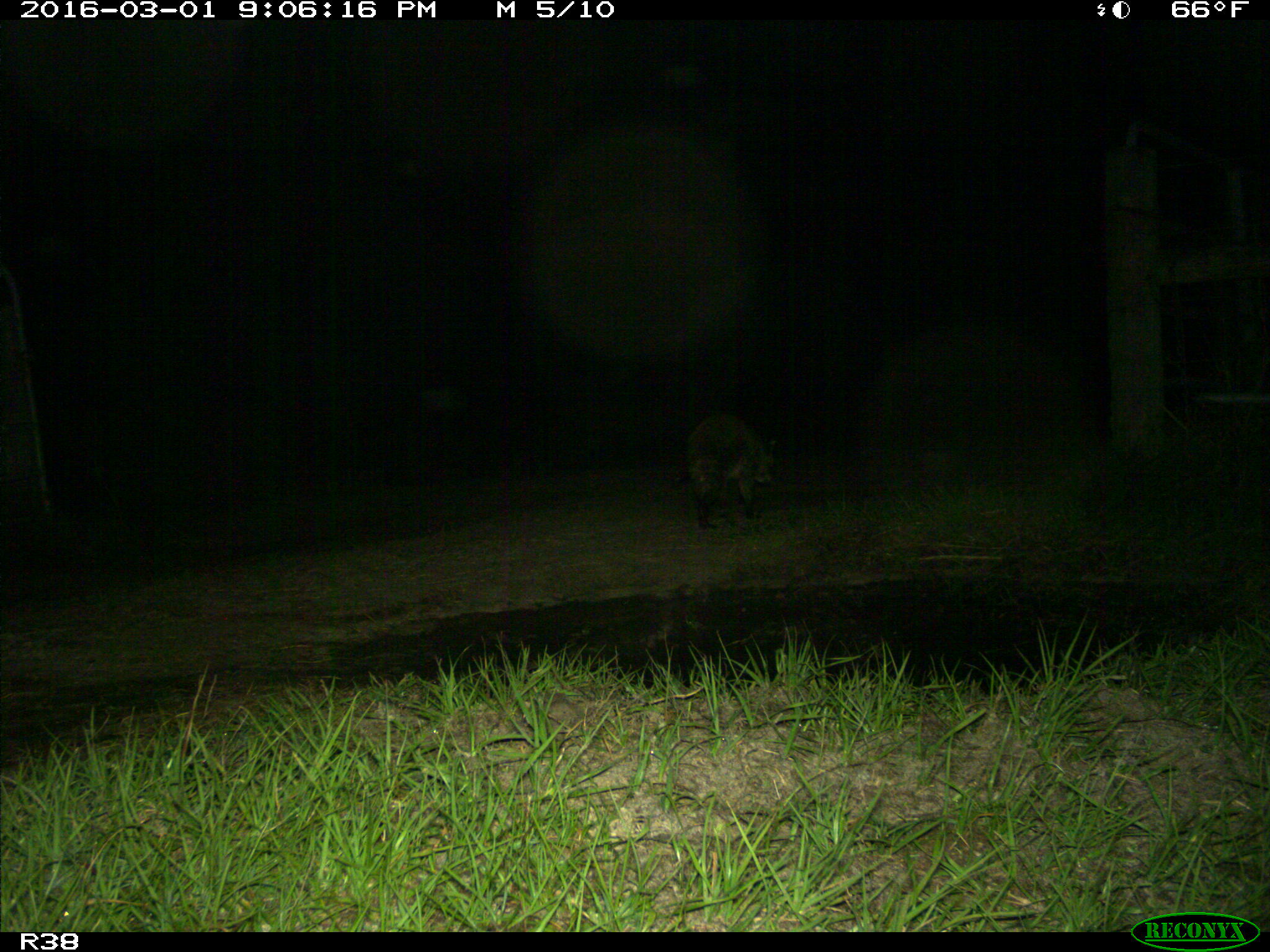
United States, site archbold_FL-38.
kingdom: Animalia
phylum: Chordata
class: Mammalia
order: Carnivora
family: Procyonidae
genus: Procyon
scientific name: Procyon lotor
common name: common raccoon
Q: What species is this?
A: Procyon lotor (common raccoon).